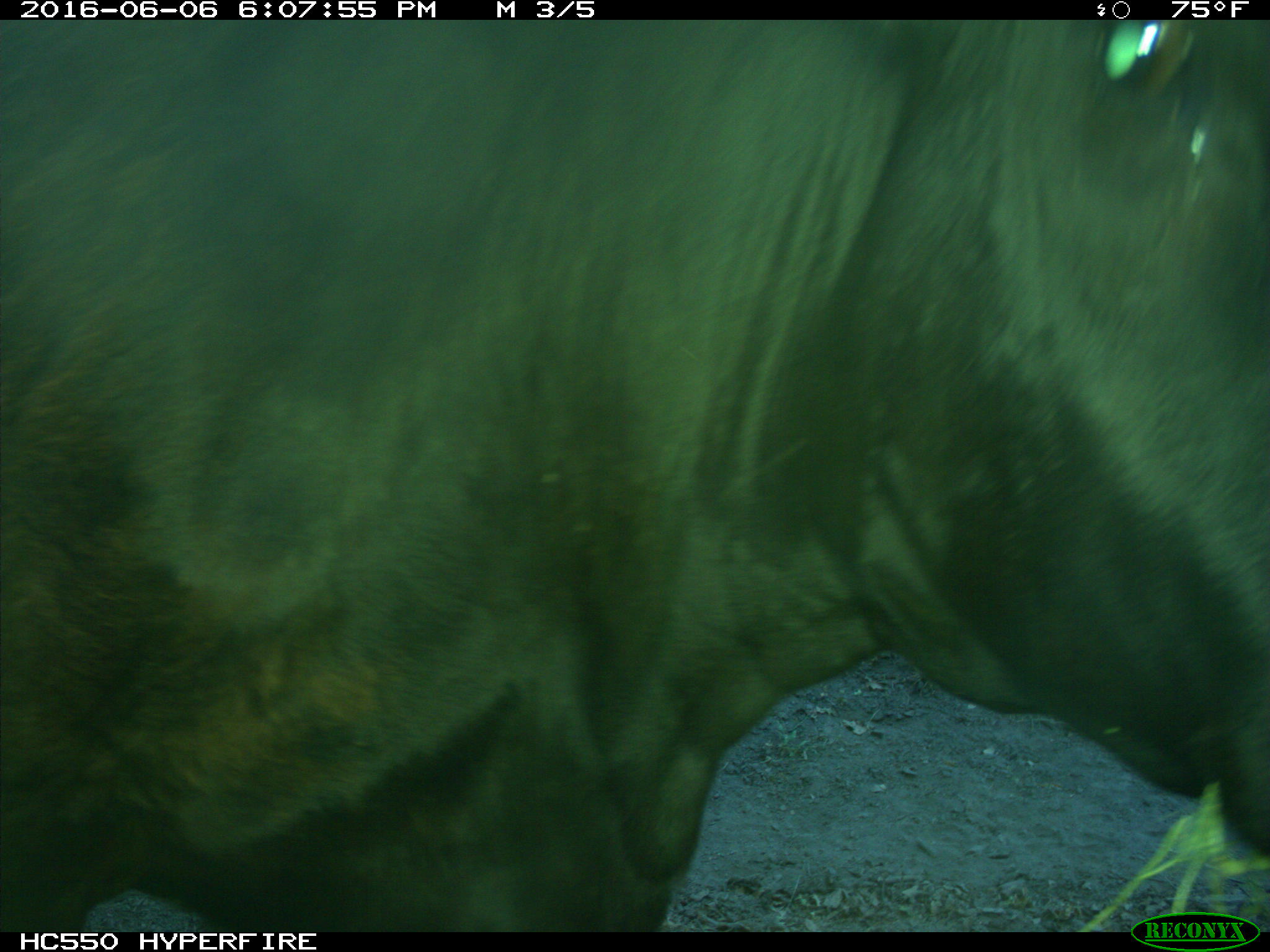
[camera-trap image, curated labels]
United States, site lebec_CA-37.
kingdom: Animalia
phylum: Chordata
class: Mammalia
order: Artiodactyla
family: Bovidae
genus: Bos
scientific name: Bos taurus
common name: domestic cow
Bos taurus (domestic cow).